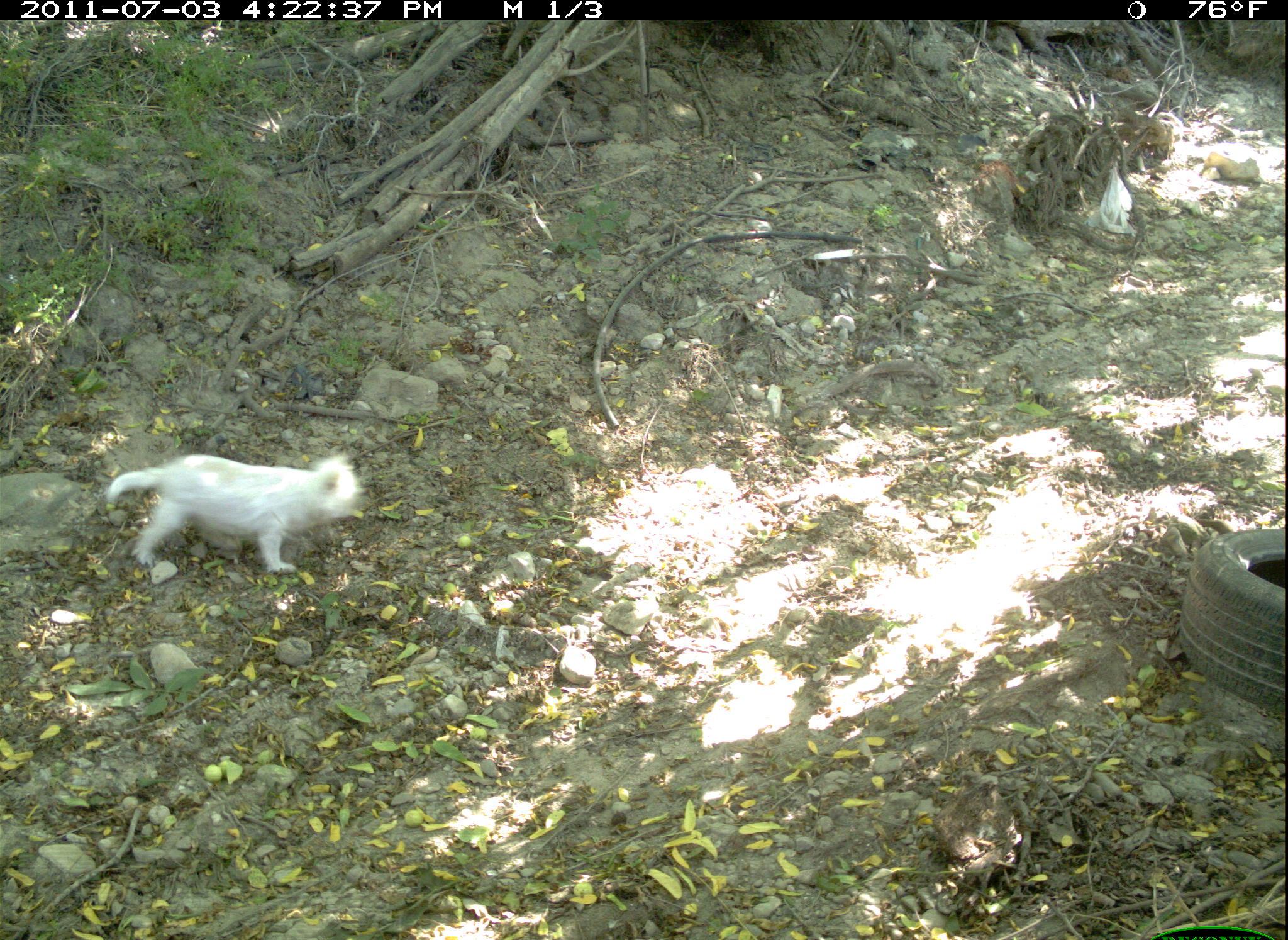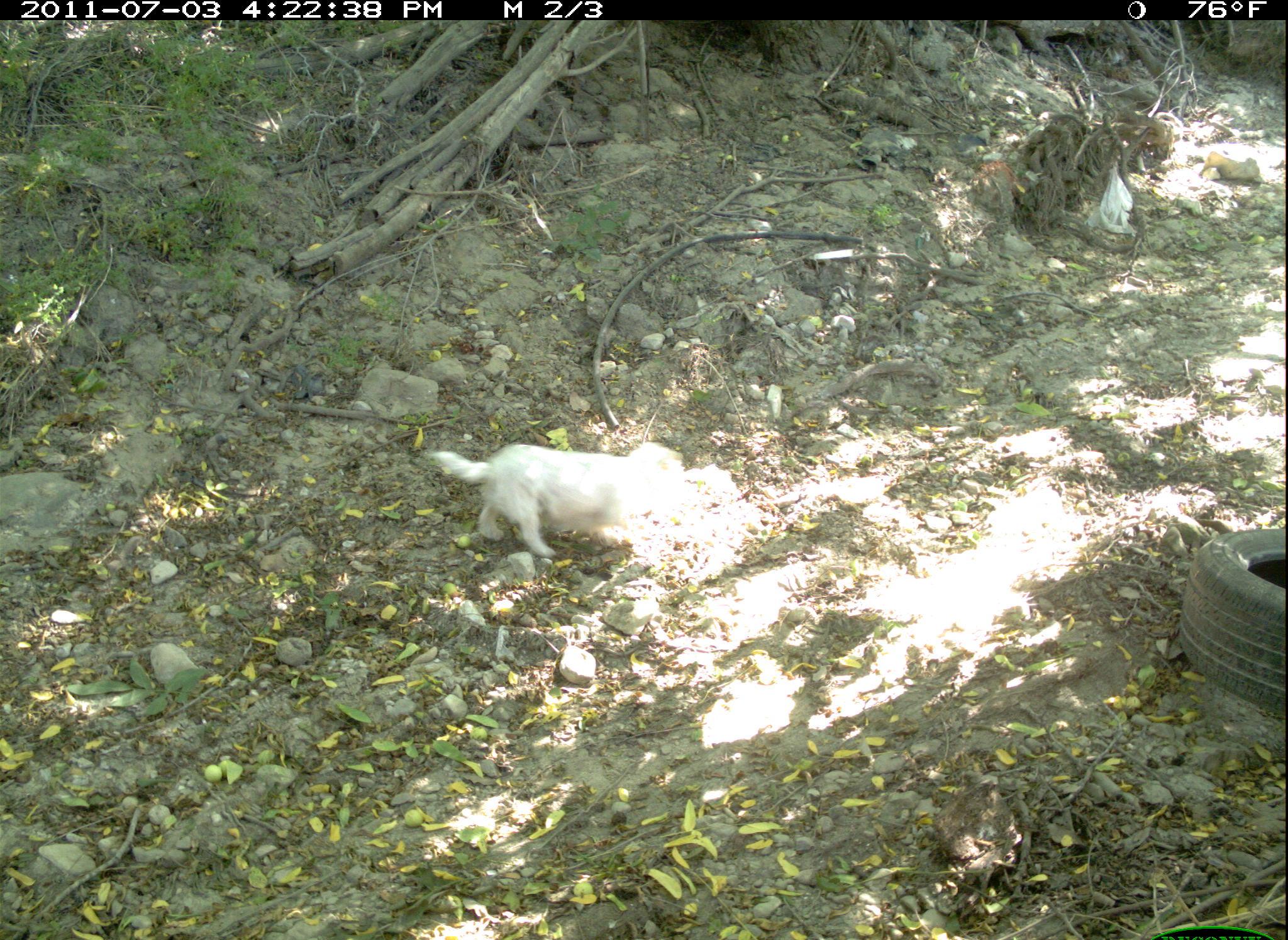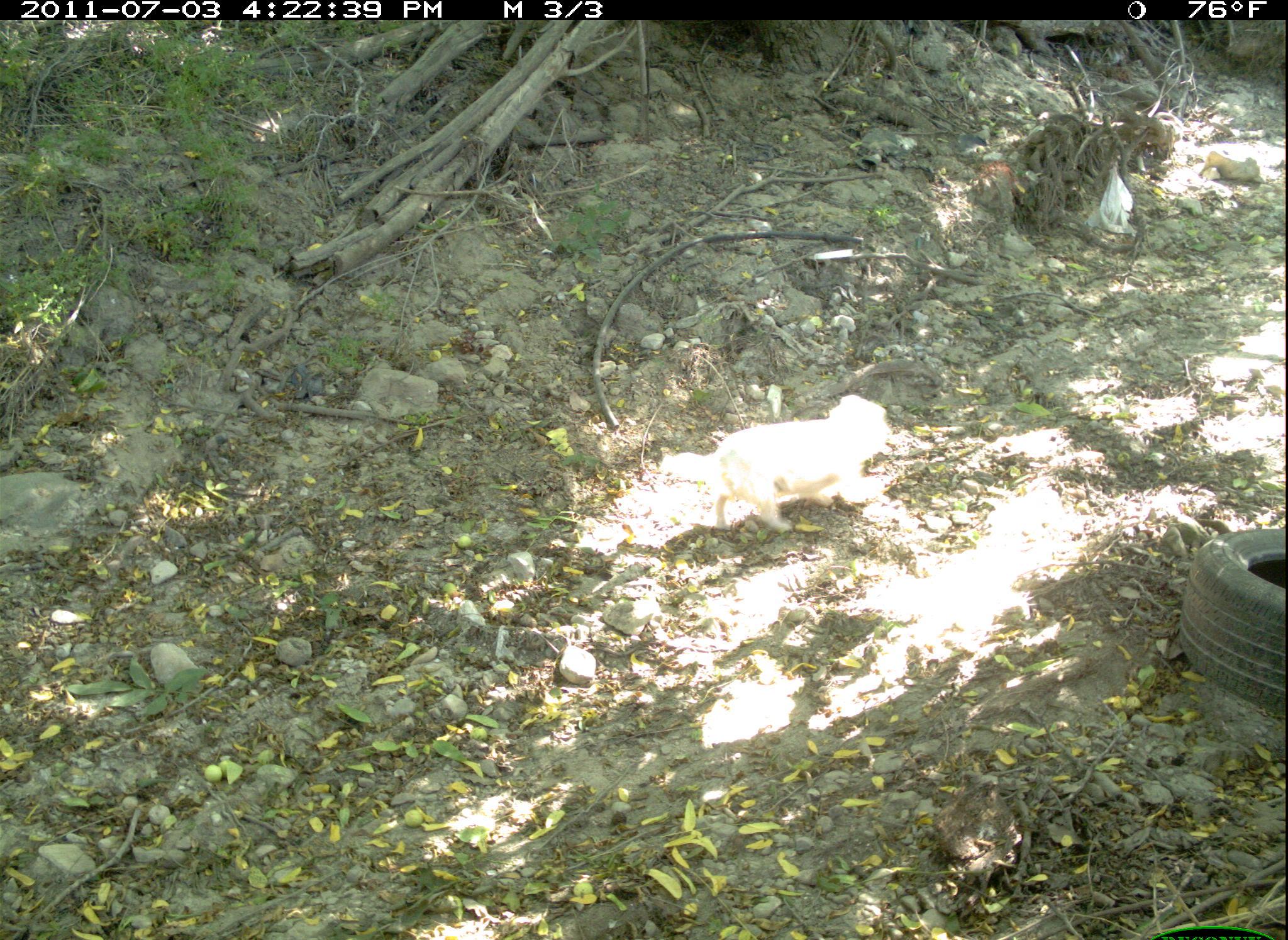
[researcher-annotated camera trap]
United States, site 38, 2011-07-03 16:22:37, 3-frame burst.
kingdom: Animalia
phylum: Chordata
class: Mammalia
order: Carnivora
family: Canidae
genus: Canis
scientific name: Canis familiaris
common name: domestic dog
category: dog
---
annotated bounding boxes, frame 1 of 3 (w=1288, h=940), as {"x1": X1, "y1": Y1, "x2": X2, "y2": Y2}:
dog: {"x1": 106, "y1": 441, "x2": 370, "y2": 593}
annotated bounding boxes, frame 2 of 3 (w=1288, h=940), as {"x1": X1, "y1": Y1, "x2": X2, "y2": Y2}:
dog: {"x1": 425, "y1": 427, "x2": 692, "y2": 568}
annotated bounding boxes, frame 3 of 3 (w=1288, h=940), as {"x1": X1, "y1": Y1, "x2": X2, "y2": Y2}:
dog: {"x1": 659, "y1": 388, "x2": 901, "y2": 540}